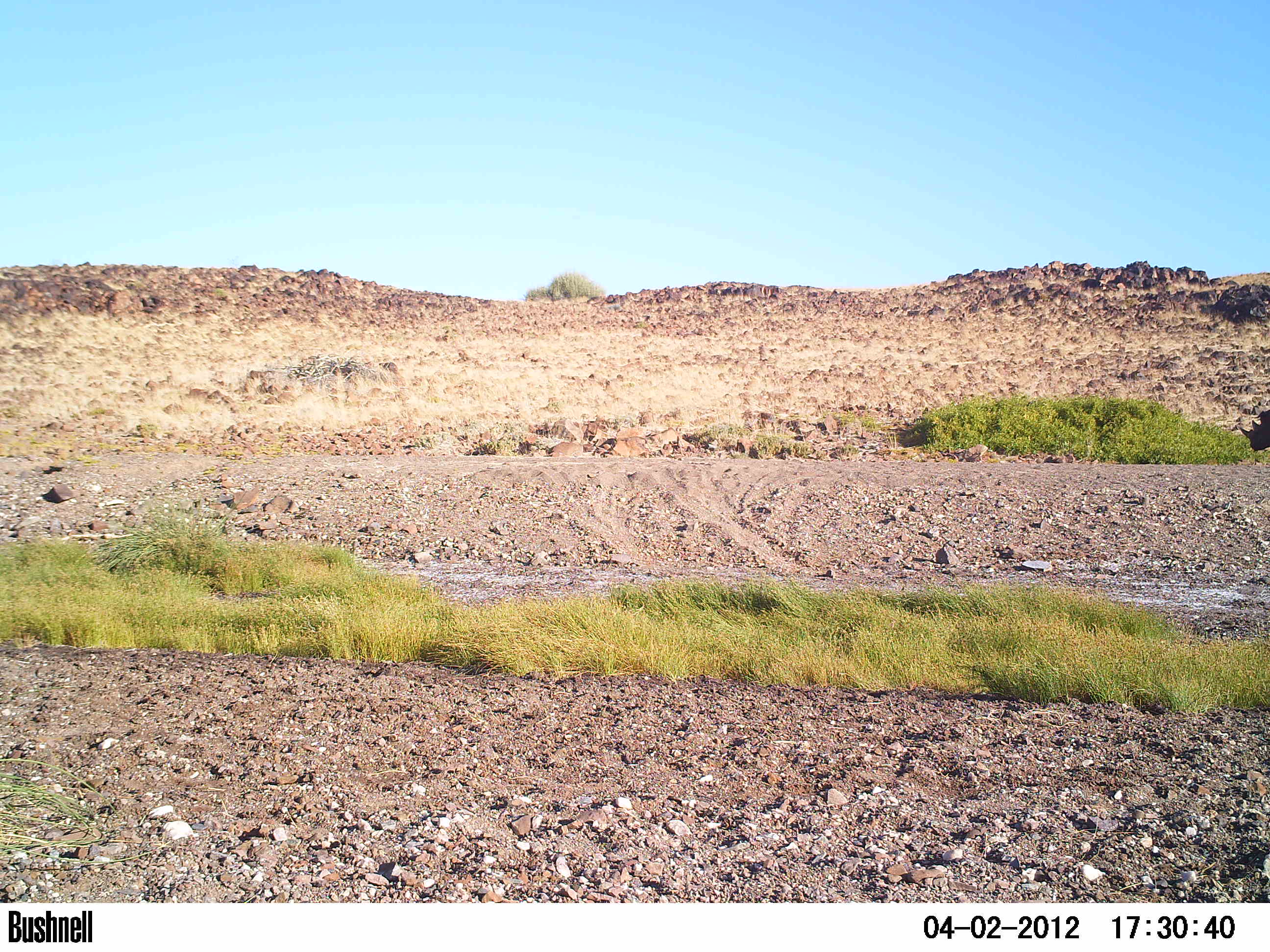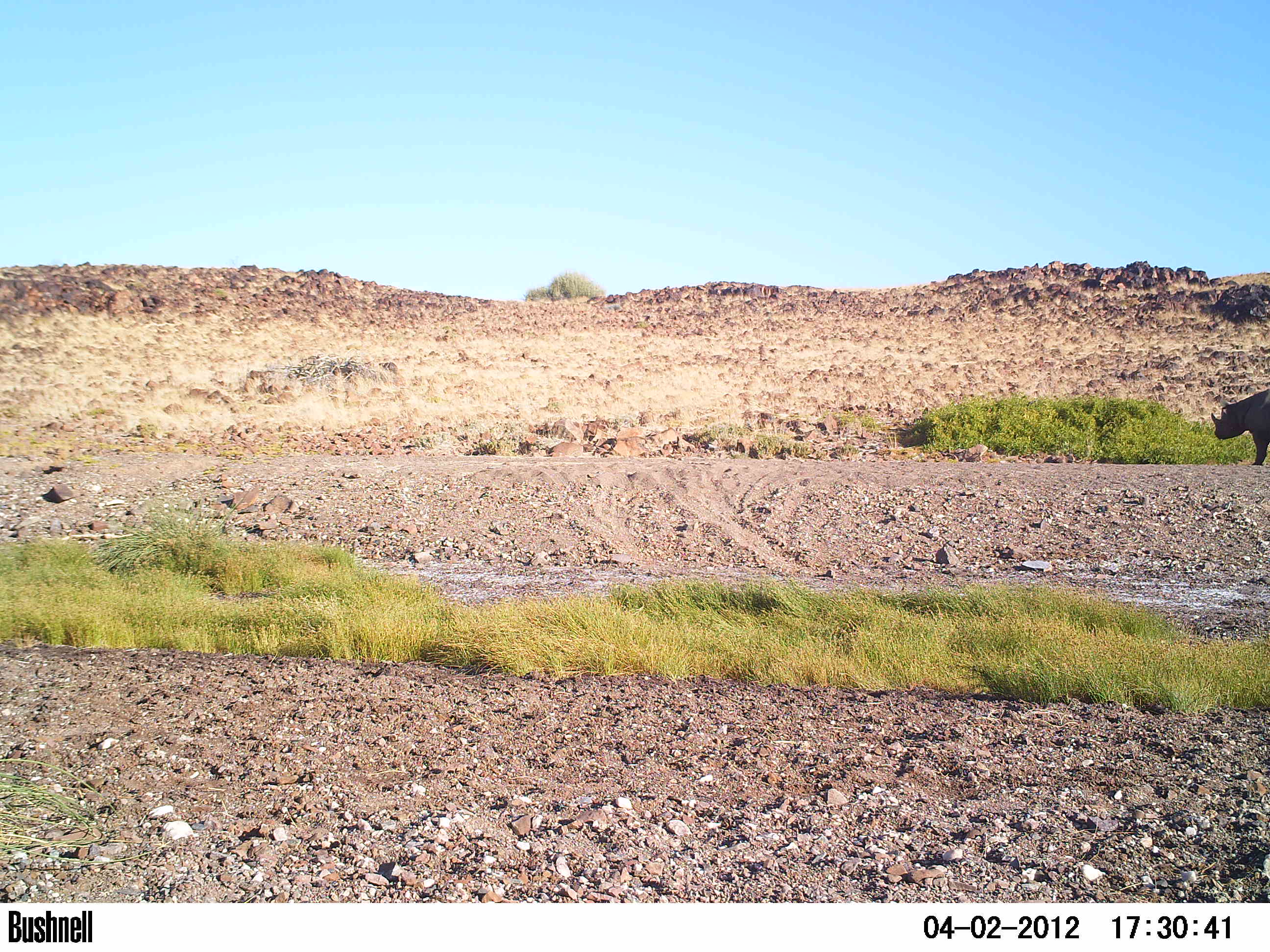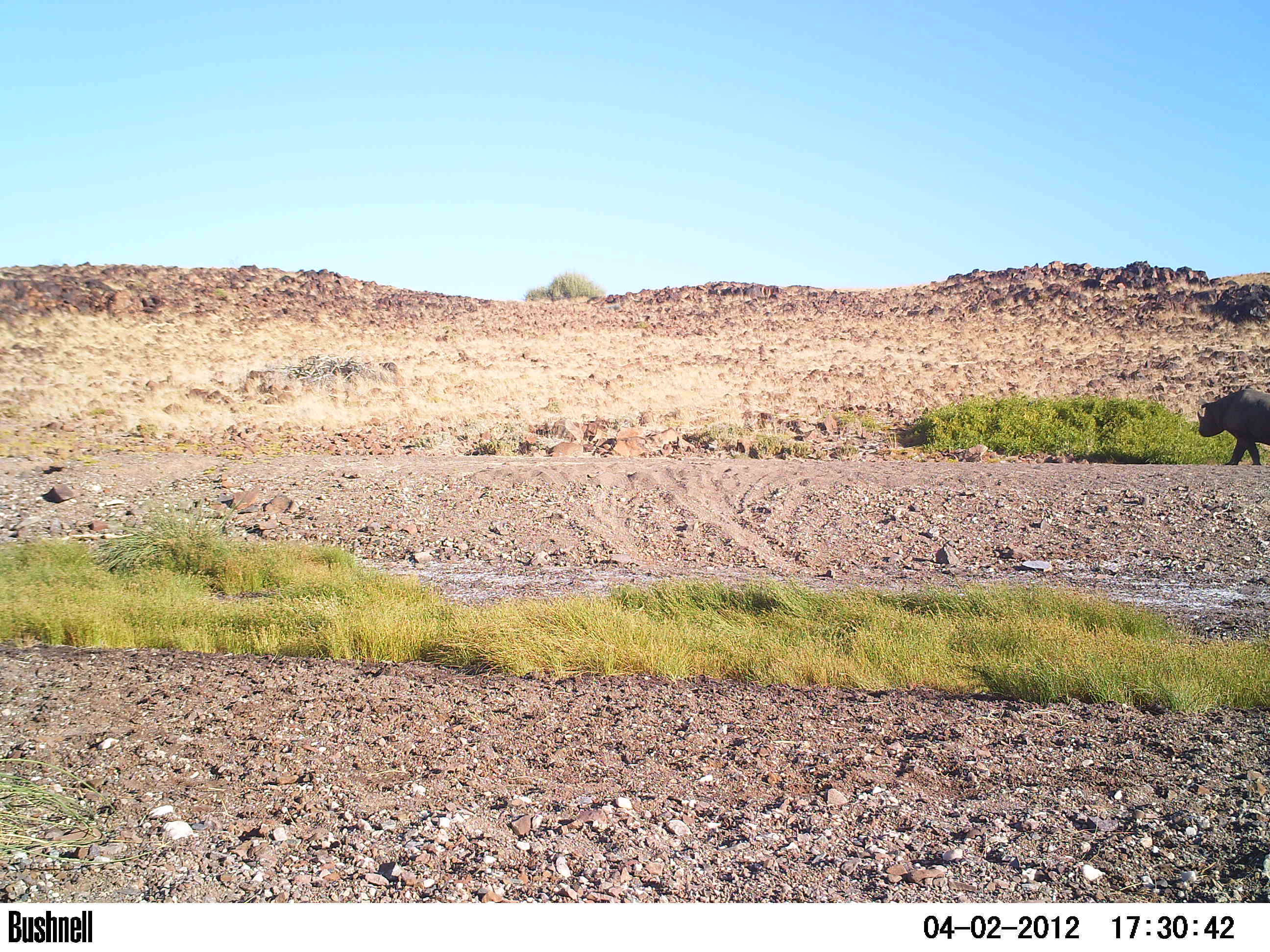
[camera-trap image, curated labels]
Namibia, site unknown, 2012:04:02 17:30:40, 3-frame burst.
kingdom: Animalia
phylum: Chordata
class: Mammalia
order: Perissodactyla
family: Rhinocerotidae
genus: Diceros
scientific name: Diceros bicornis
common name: black rhinoceros